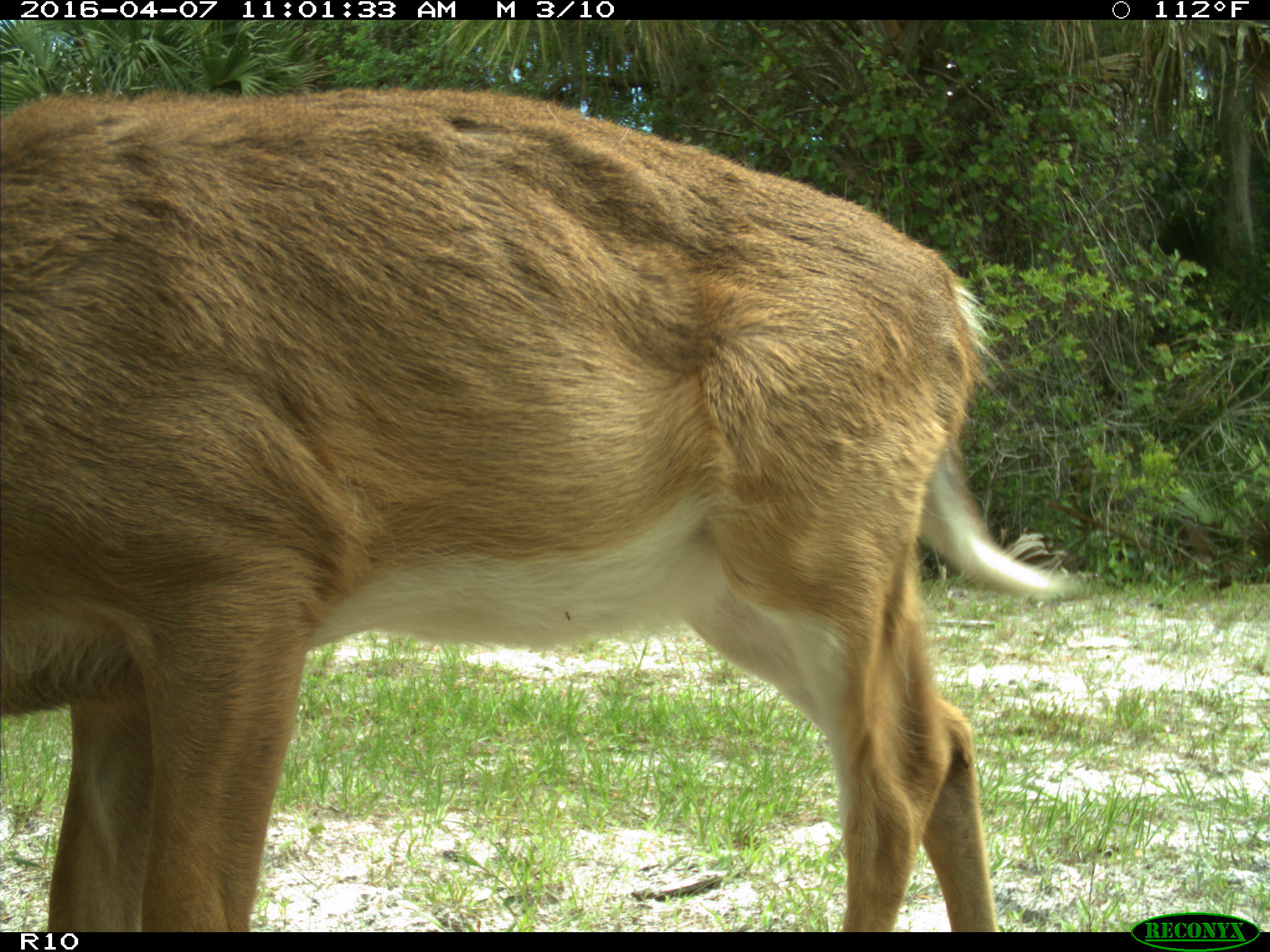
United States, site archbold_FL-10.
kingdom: Animalia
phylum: Chordata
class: Mammalia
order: Artiodactyla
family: Cervidae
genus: Odocoileus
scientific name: Odocoileus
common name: deer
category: unidentified deer